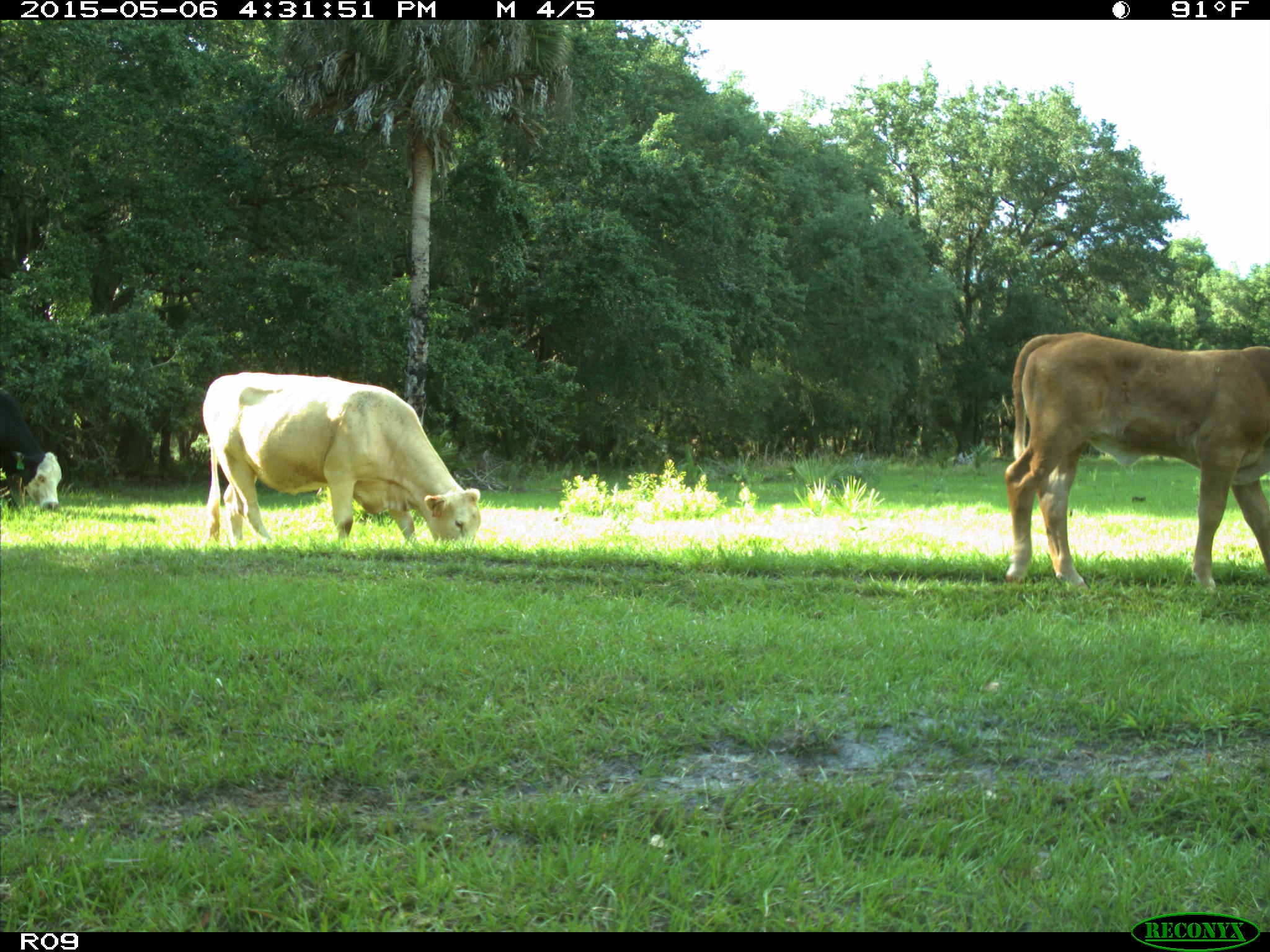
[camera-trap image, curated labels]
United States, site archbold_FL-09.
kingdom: Animalia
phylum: Chordata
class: Mammalia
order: Artiodactyla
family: Bovidae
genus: Bos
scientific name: Bos taurus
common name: domestic cow